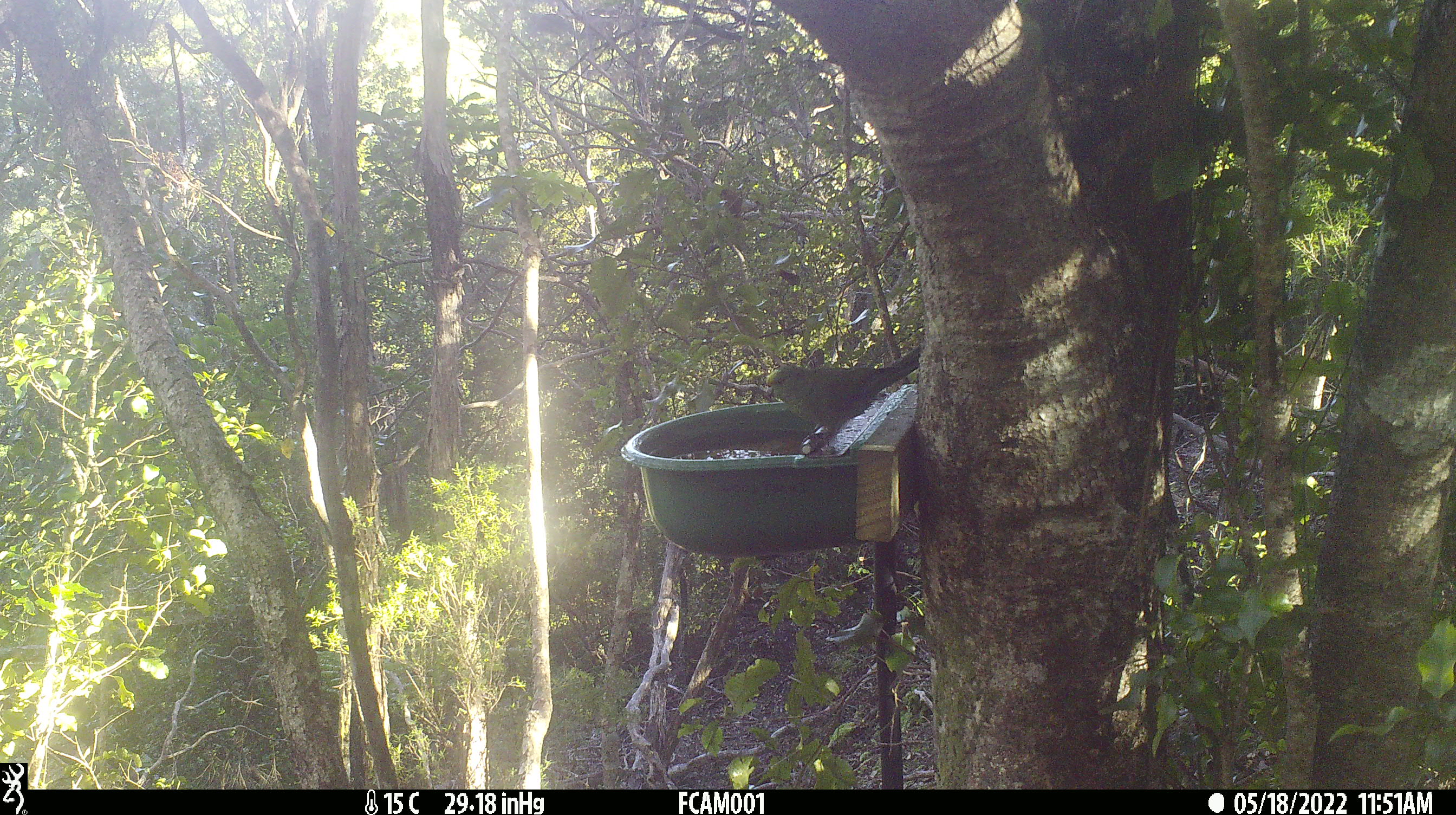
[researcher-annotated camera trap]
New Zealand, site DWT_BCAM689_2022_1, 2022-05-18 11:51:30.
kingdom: Animalia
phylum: Chordata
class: Aves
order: Psittaciformes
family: Psittaculidae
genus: Cyanoramphus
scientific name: Cyanoramphus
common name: parakeet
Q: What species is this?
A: Parakeet (Cyanoramphus).